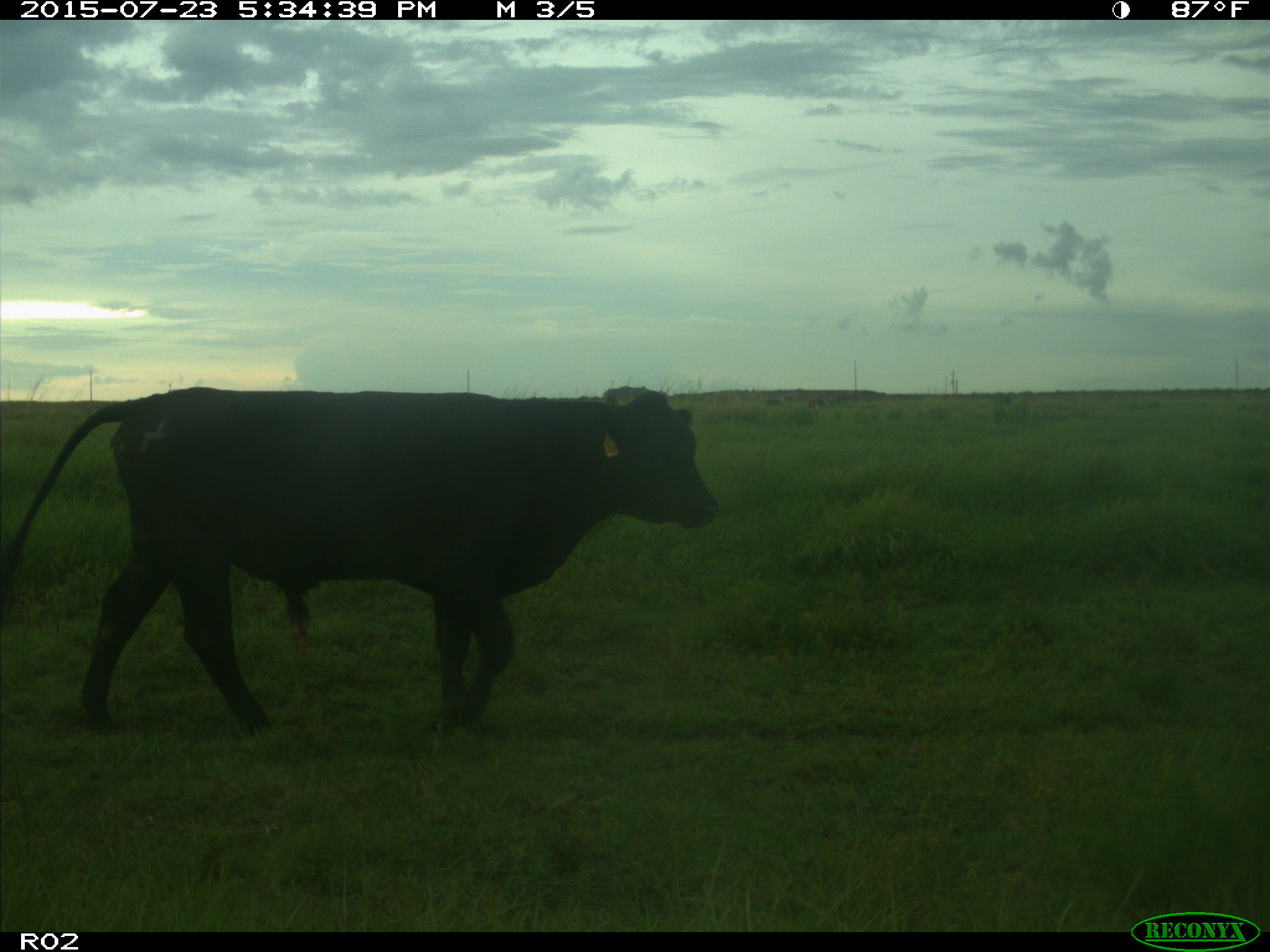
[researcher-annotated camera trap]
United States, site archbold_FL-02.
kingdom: Animalia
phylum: Chordata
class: Mammalia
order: Artiodactyla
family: Bovidae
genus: Bos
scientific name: Bos taurus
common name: domestic cow